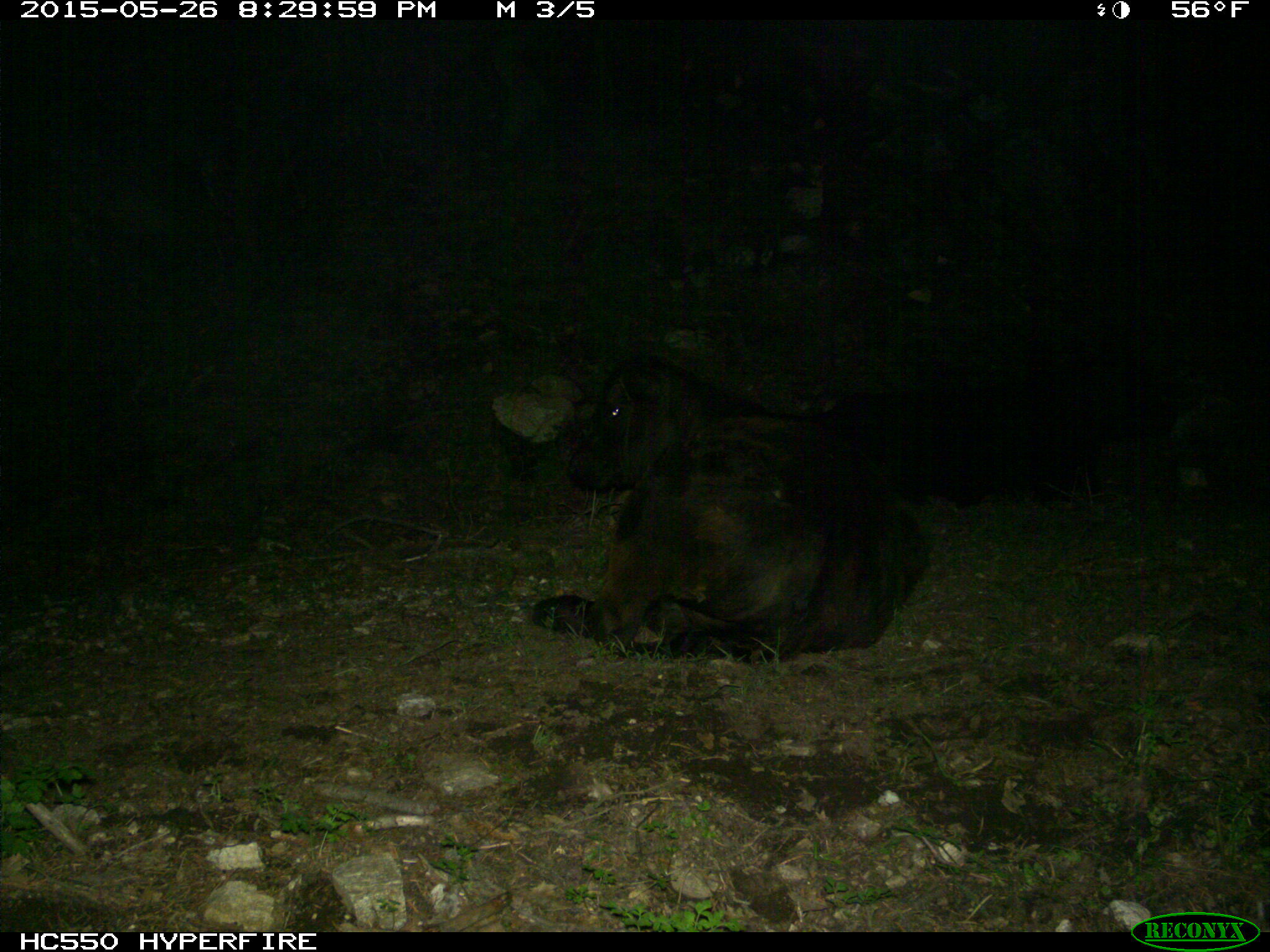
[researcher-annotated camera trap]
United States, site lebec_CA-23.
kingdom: Animalia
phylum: Chordata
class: Mammalia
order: Artiodactyla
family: Bovidae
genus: Bos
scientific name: Bos taurus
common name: domestic cow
Bos taurus (domestic cow).